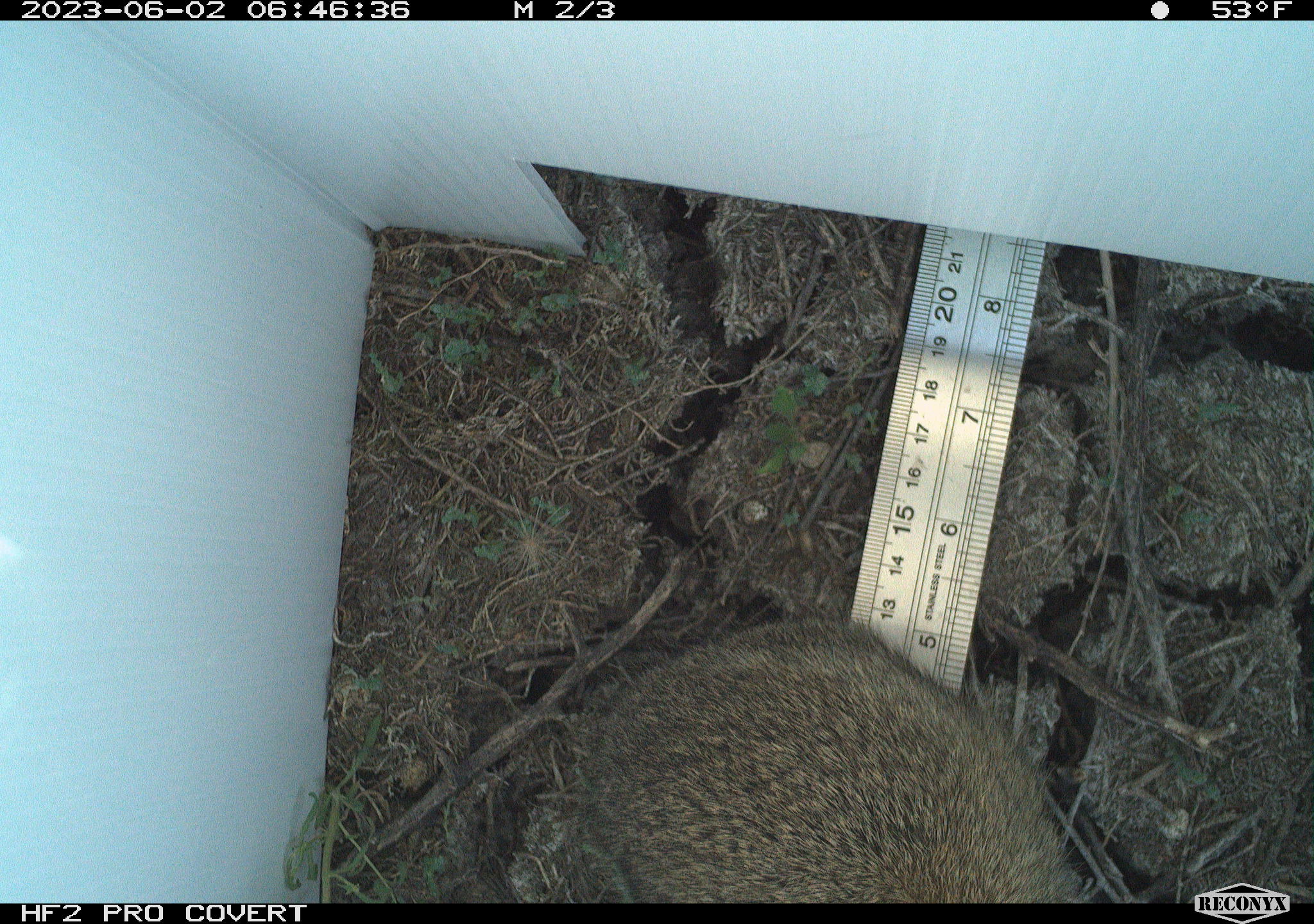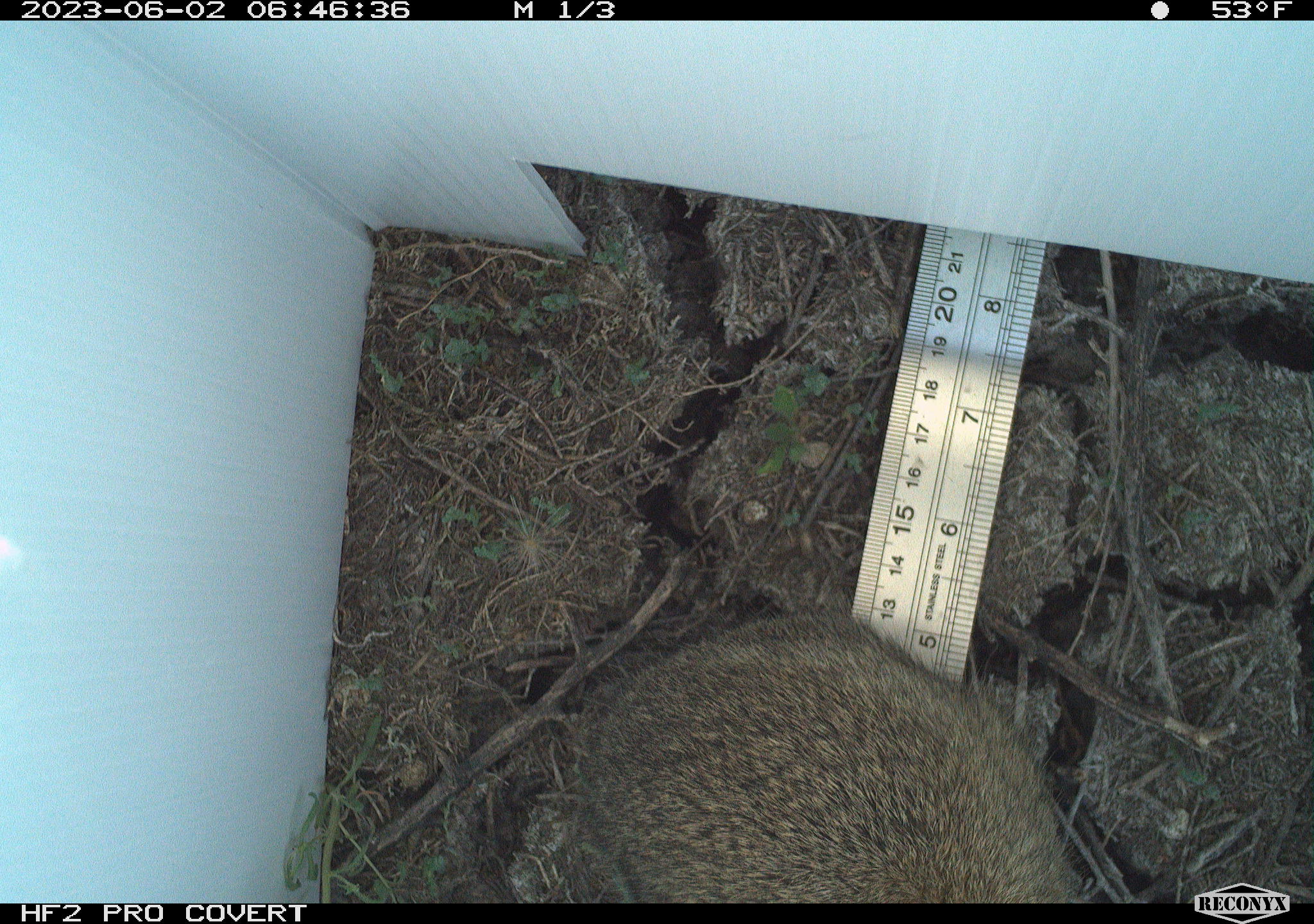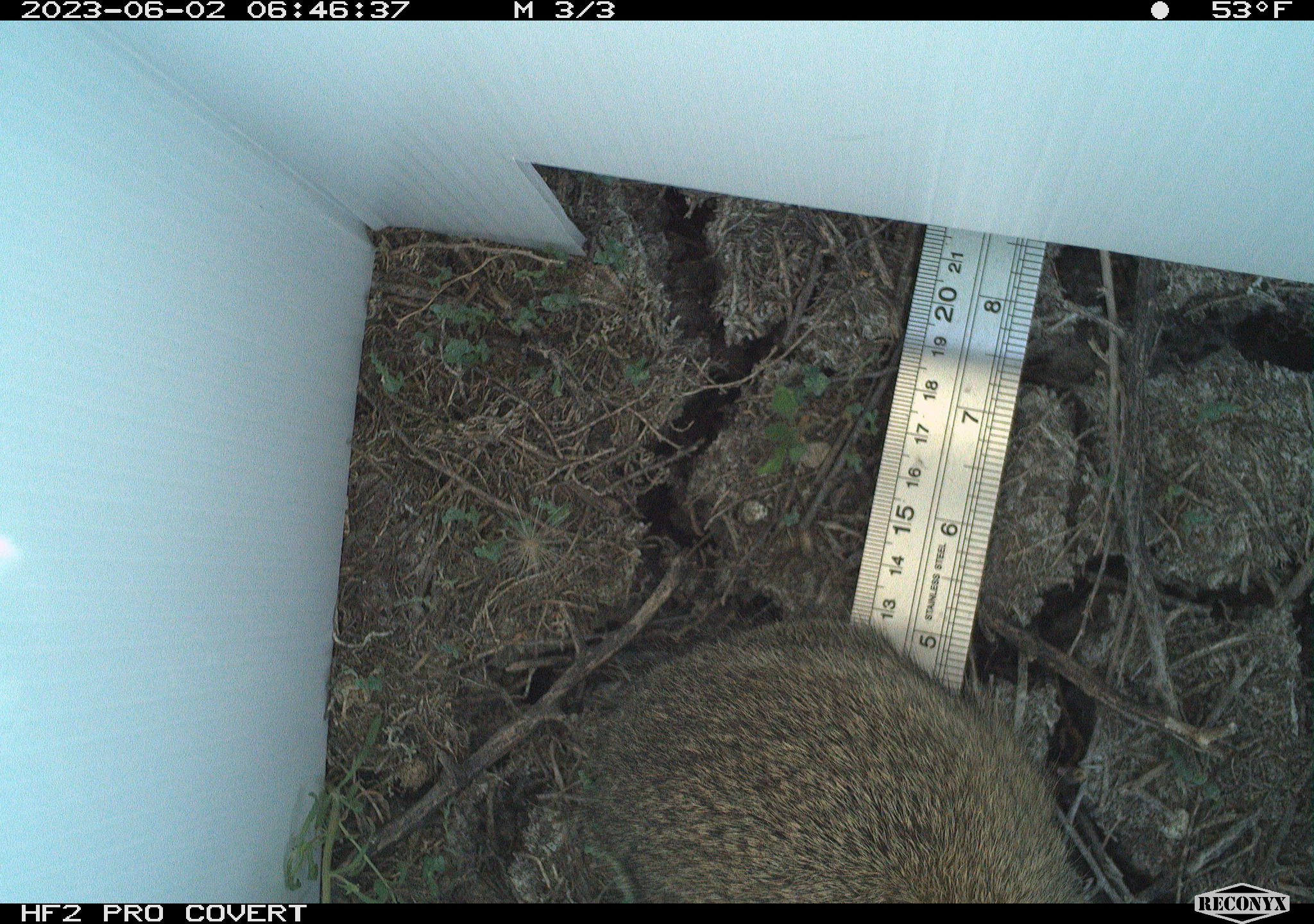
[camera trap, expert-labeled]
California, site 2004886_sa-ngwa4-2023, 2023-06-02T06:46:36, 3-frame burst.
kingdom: Animalia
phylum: Chordata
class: Mammalia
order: Lagomorpha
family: Leporidae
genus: Sylvilagus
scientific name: Sylvilagus audubonii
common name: desert cottontail